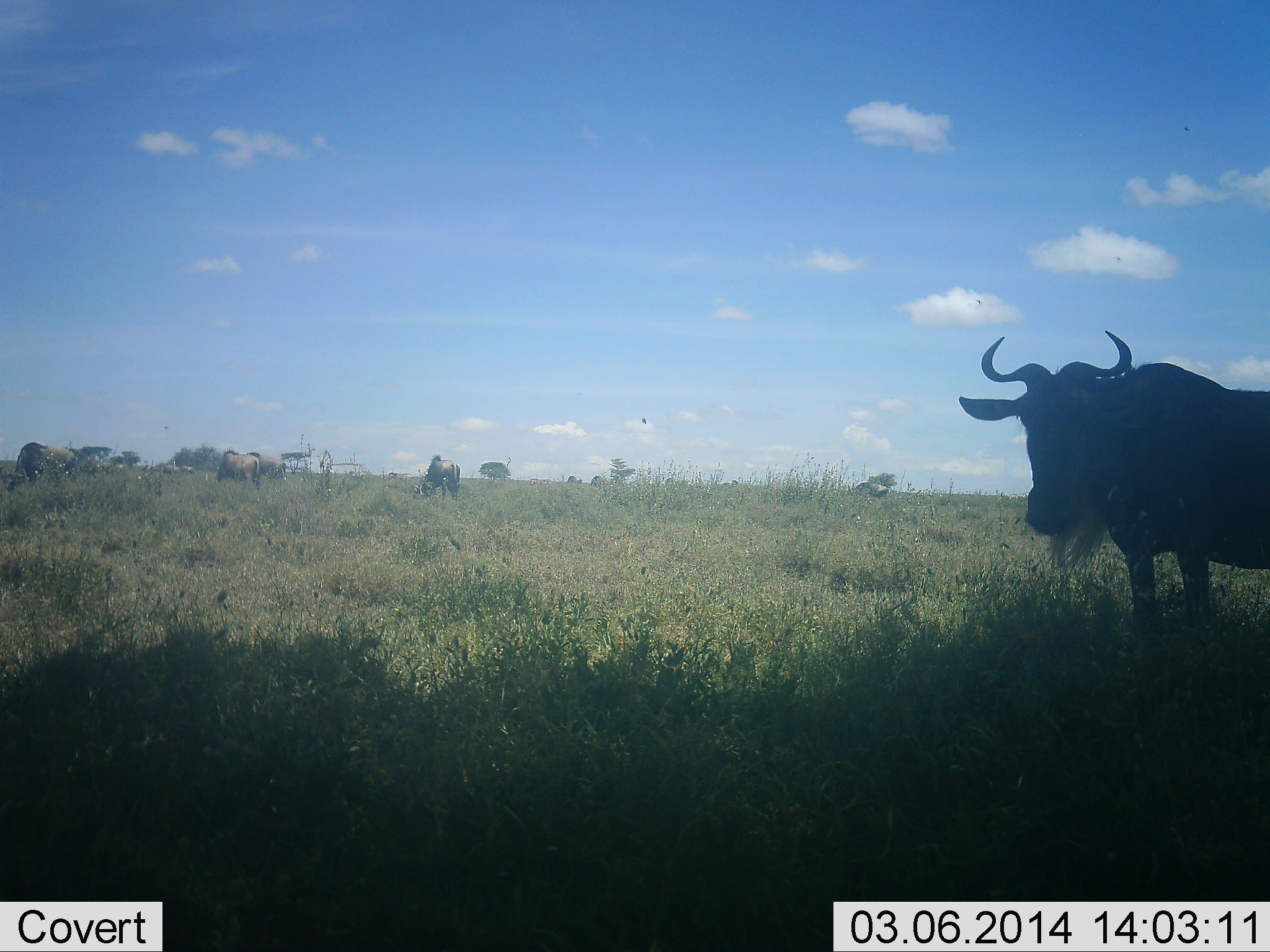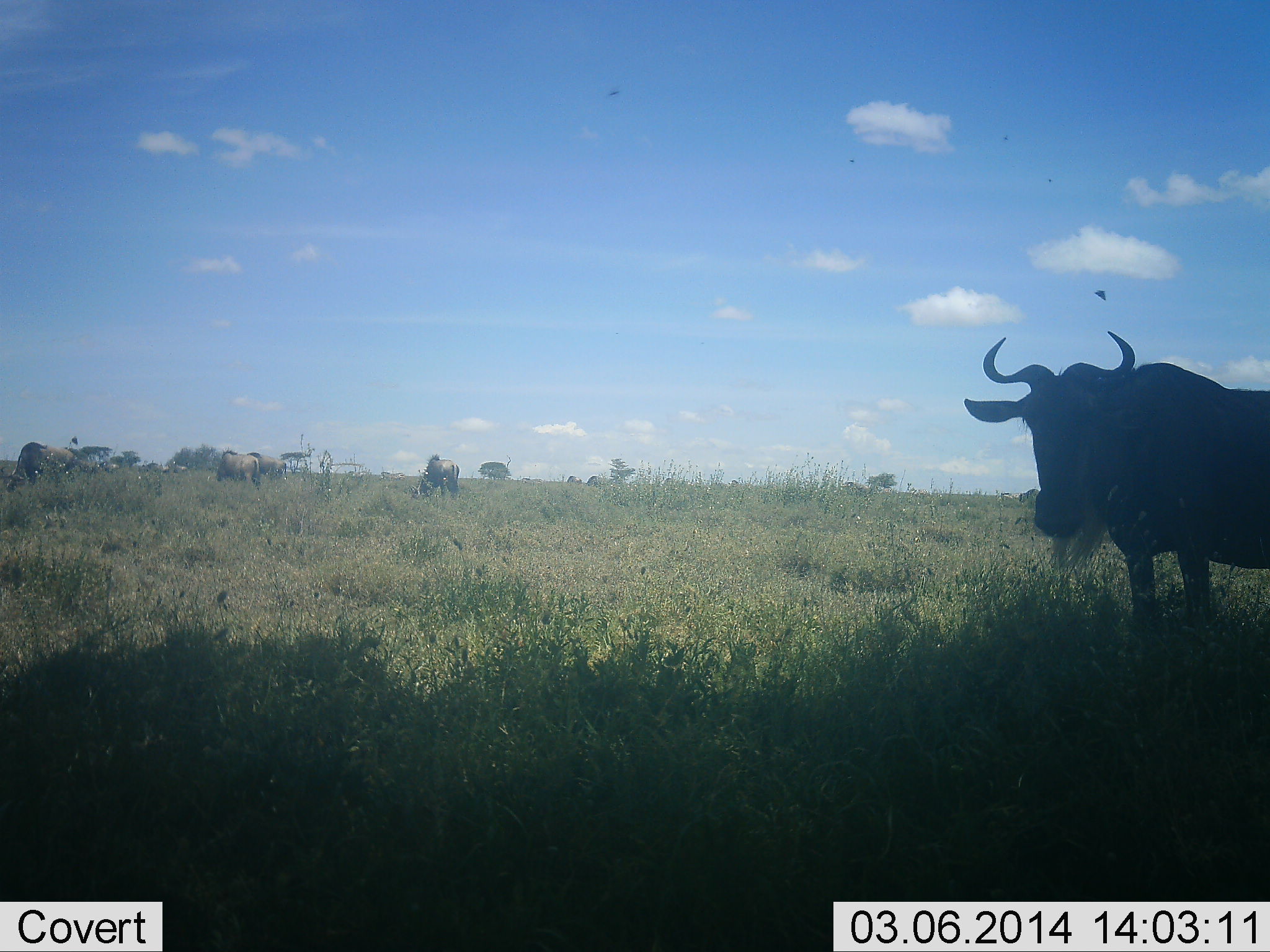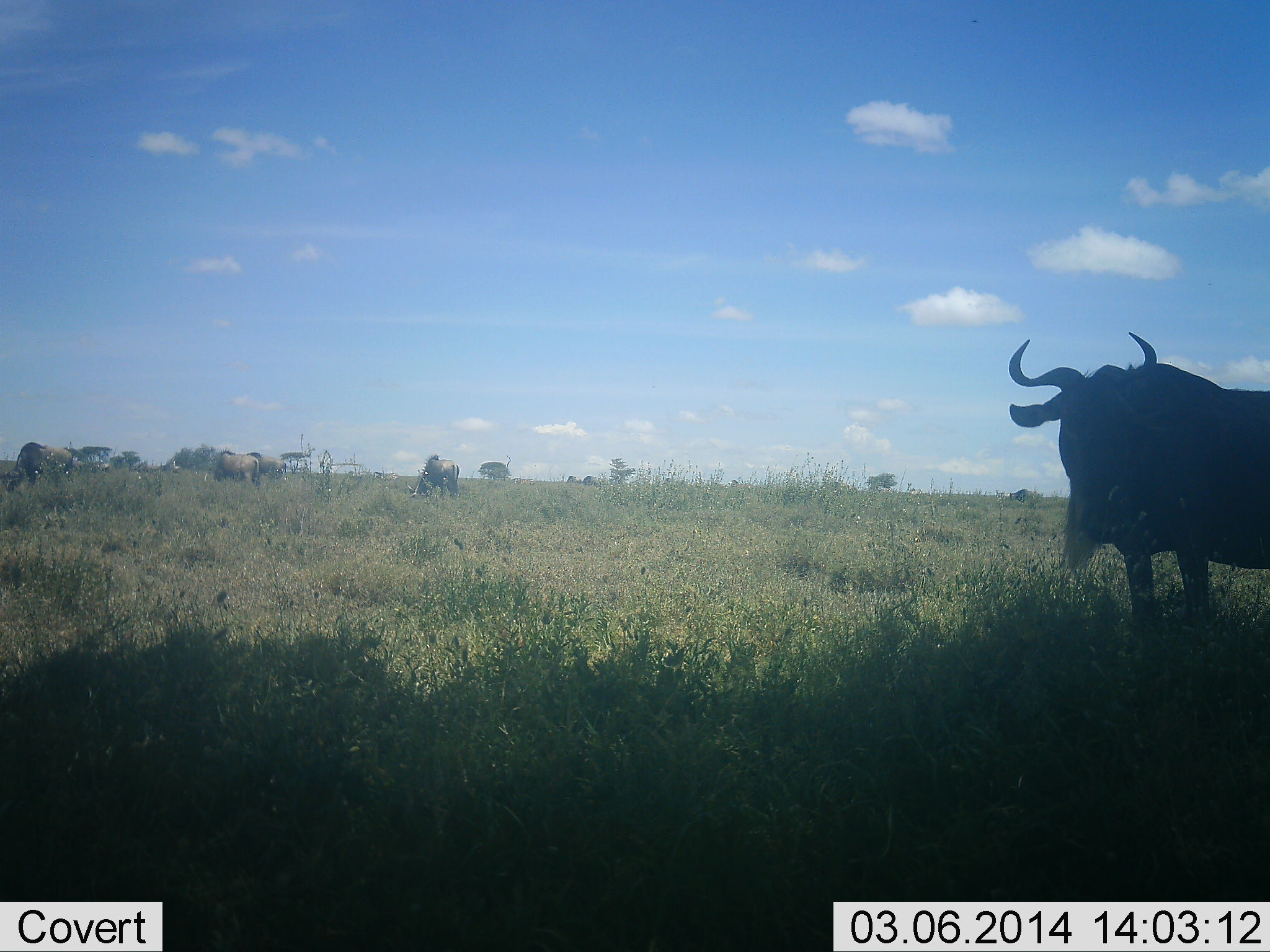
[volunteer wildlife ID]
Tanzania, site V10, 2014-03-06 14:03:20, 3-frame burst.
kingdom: Animalia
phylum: Chordata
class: Mammalia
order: Artiodactyla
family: Bovidae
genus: Connochaetes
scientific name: Connochaetes taurinus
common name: blue wildebeest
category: wildebeest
Wildebeest (blue wildebeest) (Connochaetes taurinus), count 11-50. Behavior (volunteer vote fractions): standing 93%, resting 7%, moving 50%, interacting 0%. Young present (vote fraction): 0%. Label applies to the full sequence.